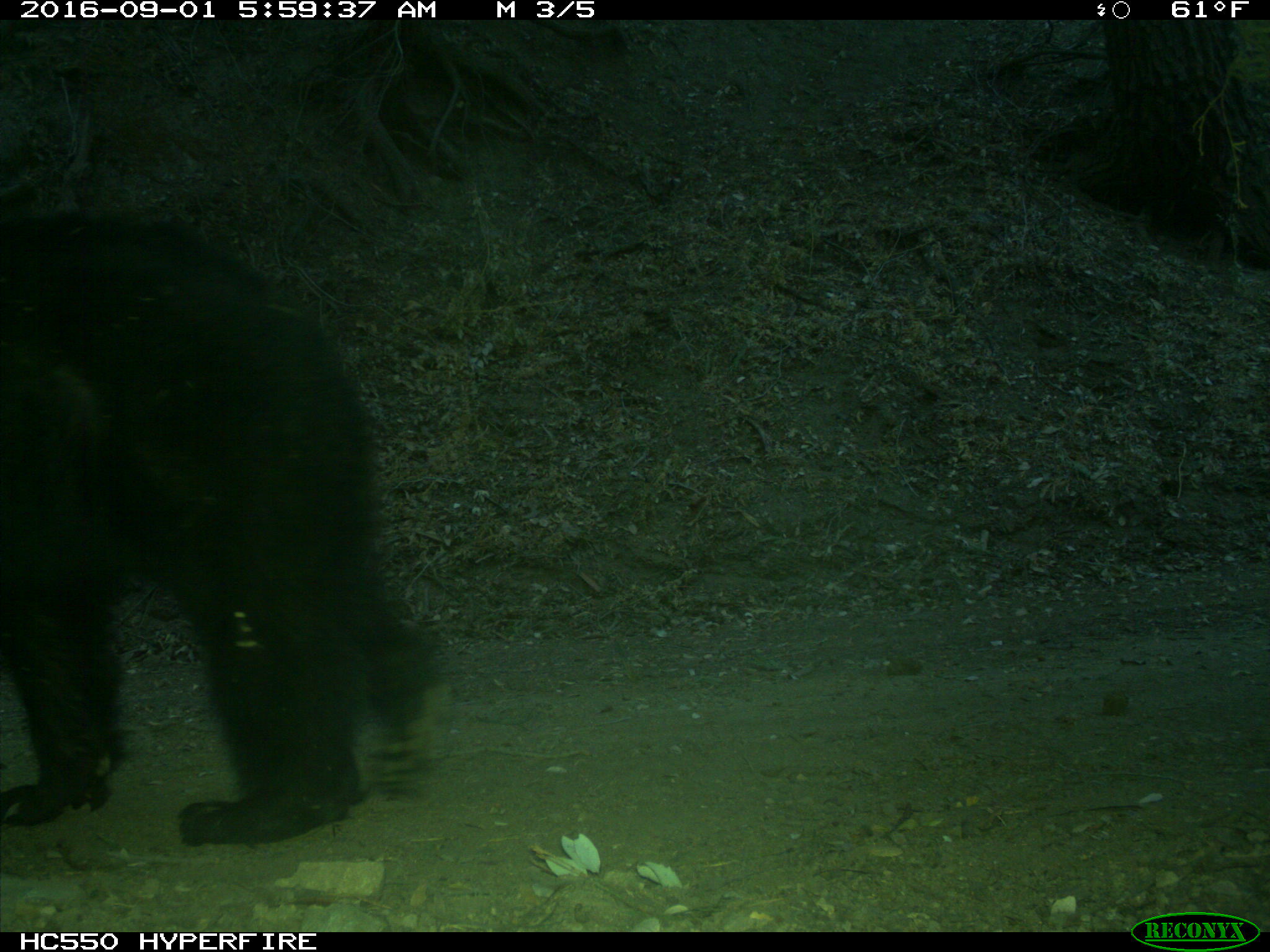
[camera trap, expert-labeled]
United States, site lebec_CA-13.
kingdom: Animalia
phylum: Chordata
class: Mammalia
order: Carnivora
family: Ursidae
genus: Ursus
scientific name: Ursus americanus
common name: american black bear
Ursus americanus (american black bear).